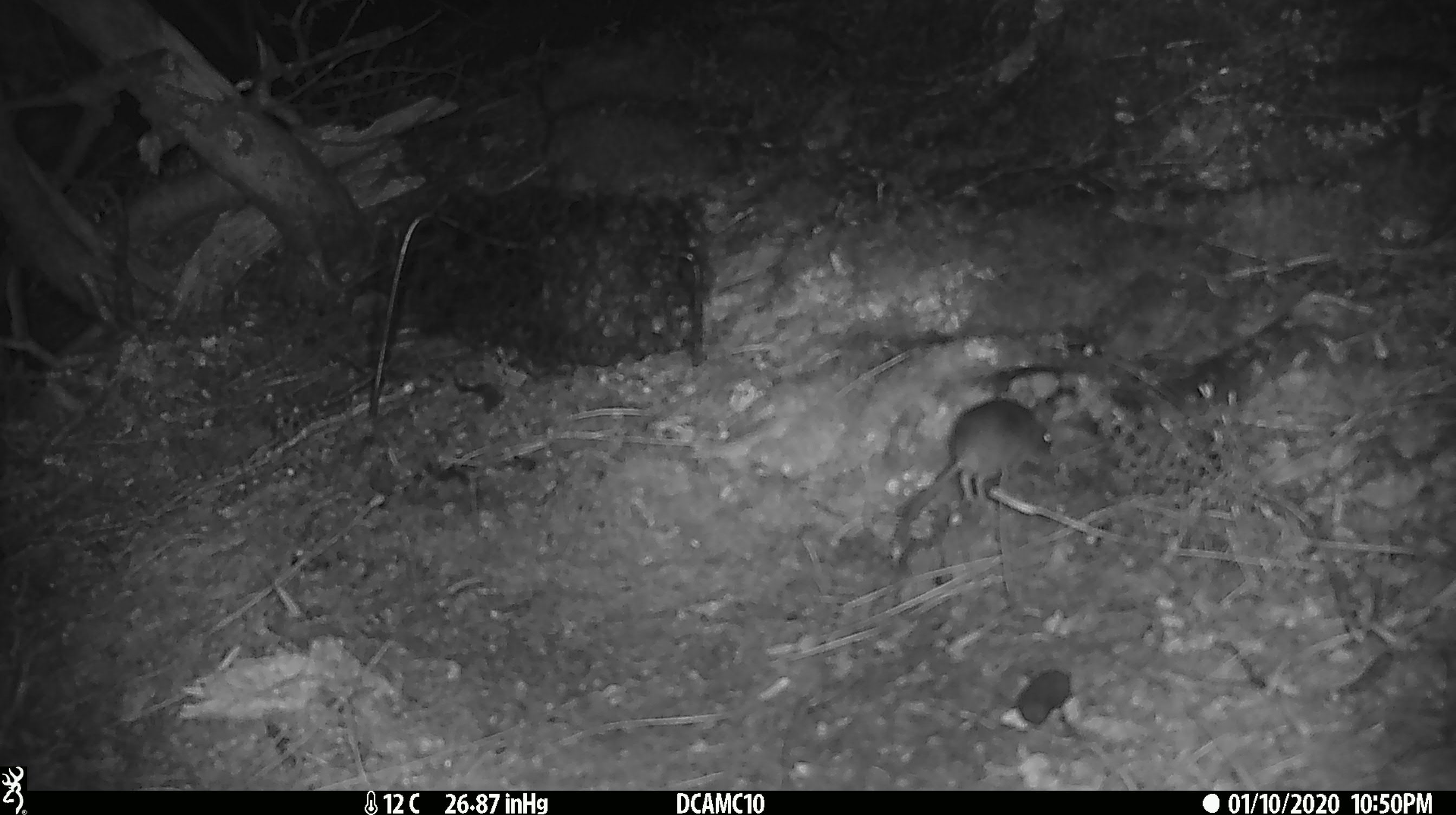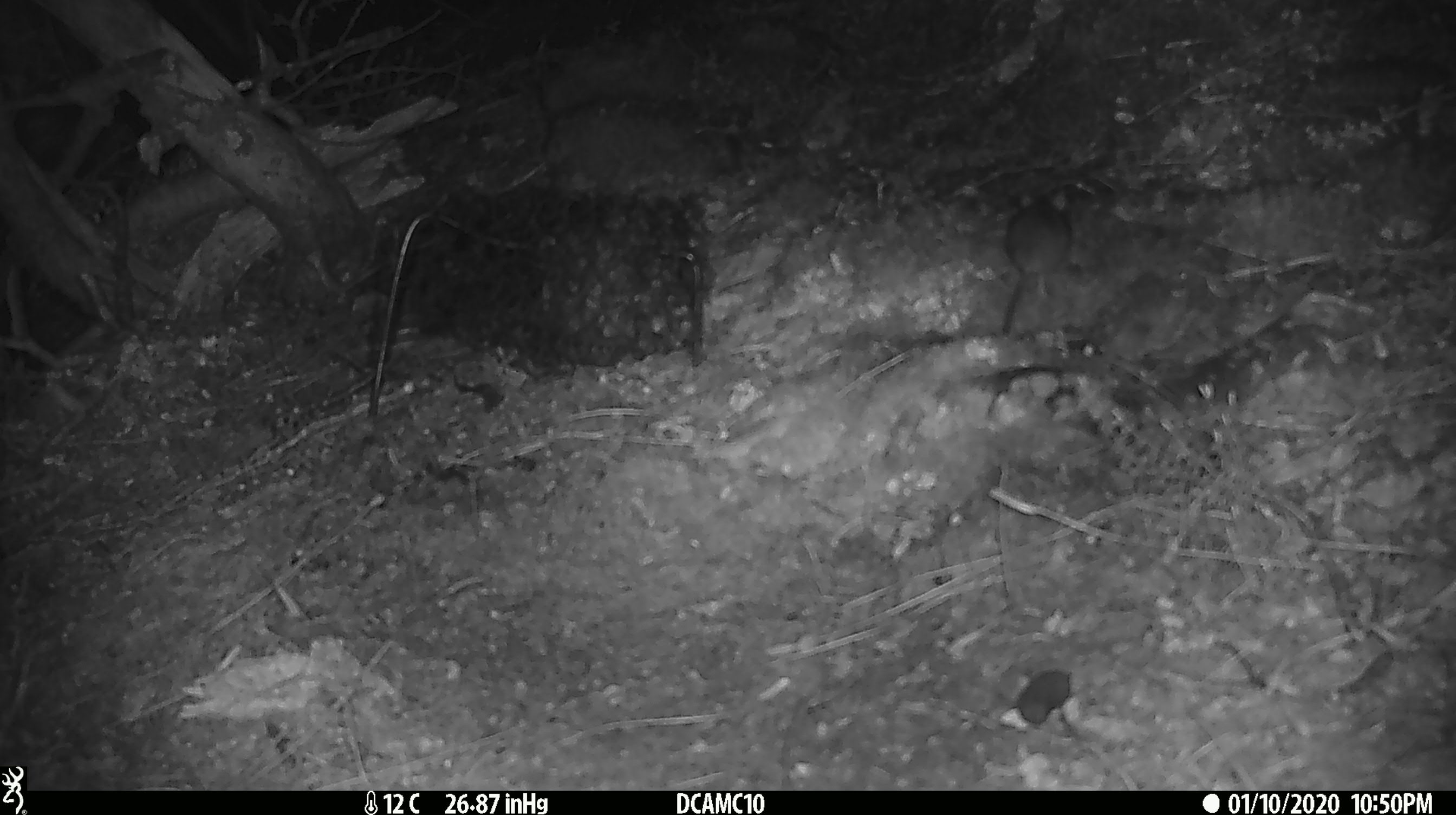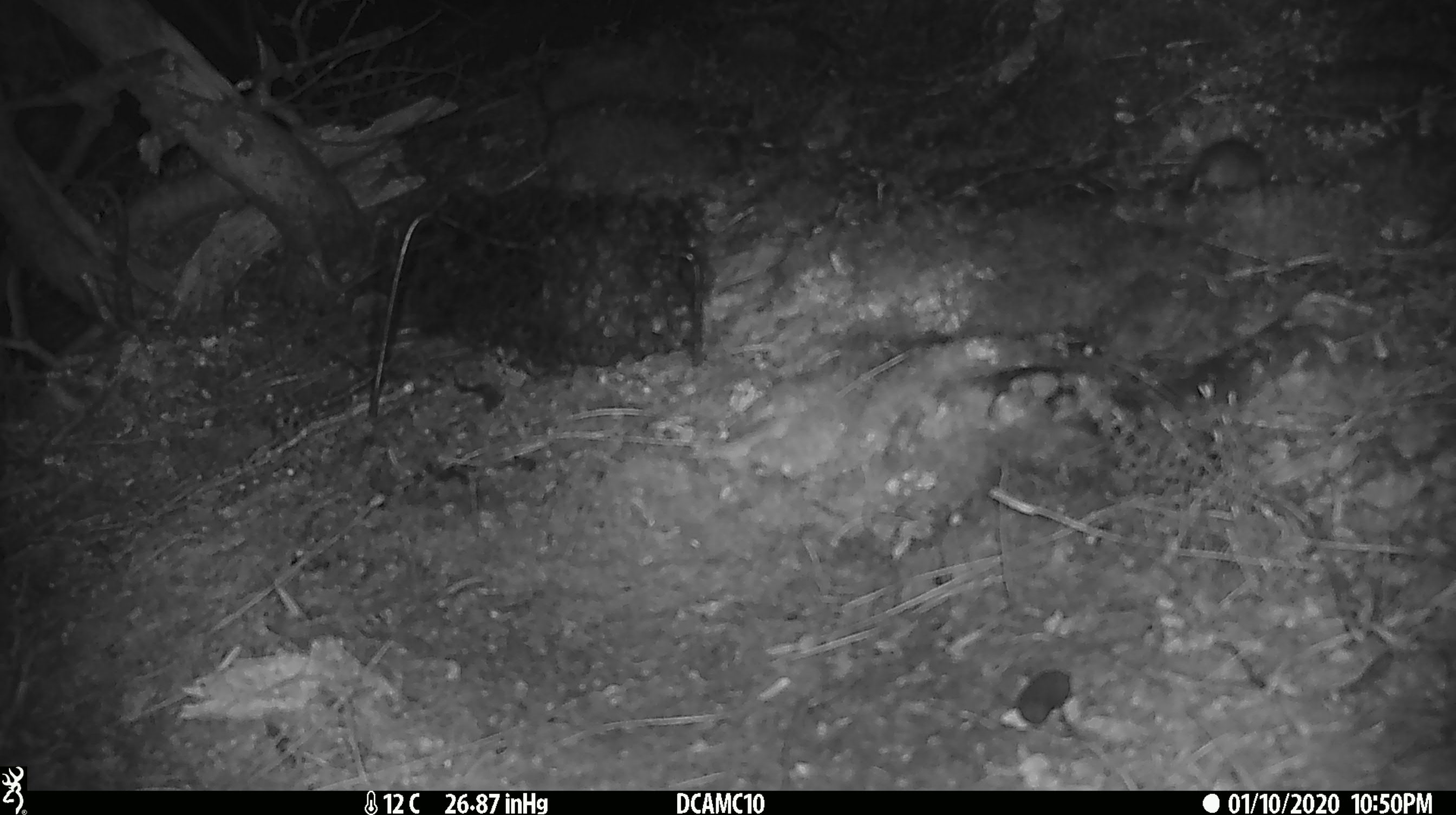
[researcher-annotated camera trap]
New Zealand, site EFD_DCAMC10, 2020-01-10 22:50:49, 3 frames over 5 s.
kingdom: Animalia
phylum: Chordata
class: Mammalia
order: Rodentia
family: Muridae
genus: Mus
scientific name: Mus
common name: mouse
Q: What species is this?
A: Mouse (Mus).